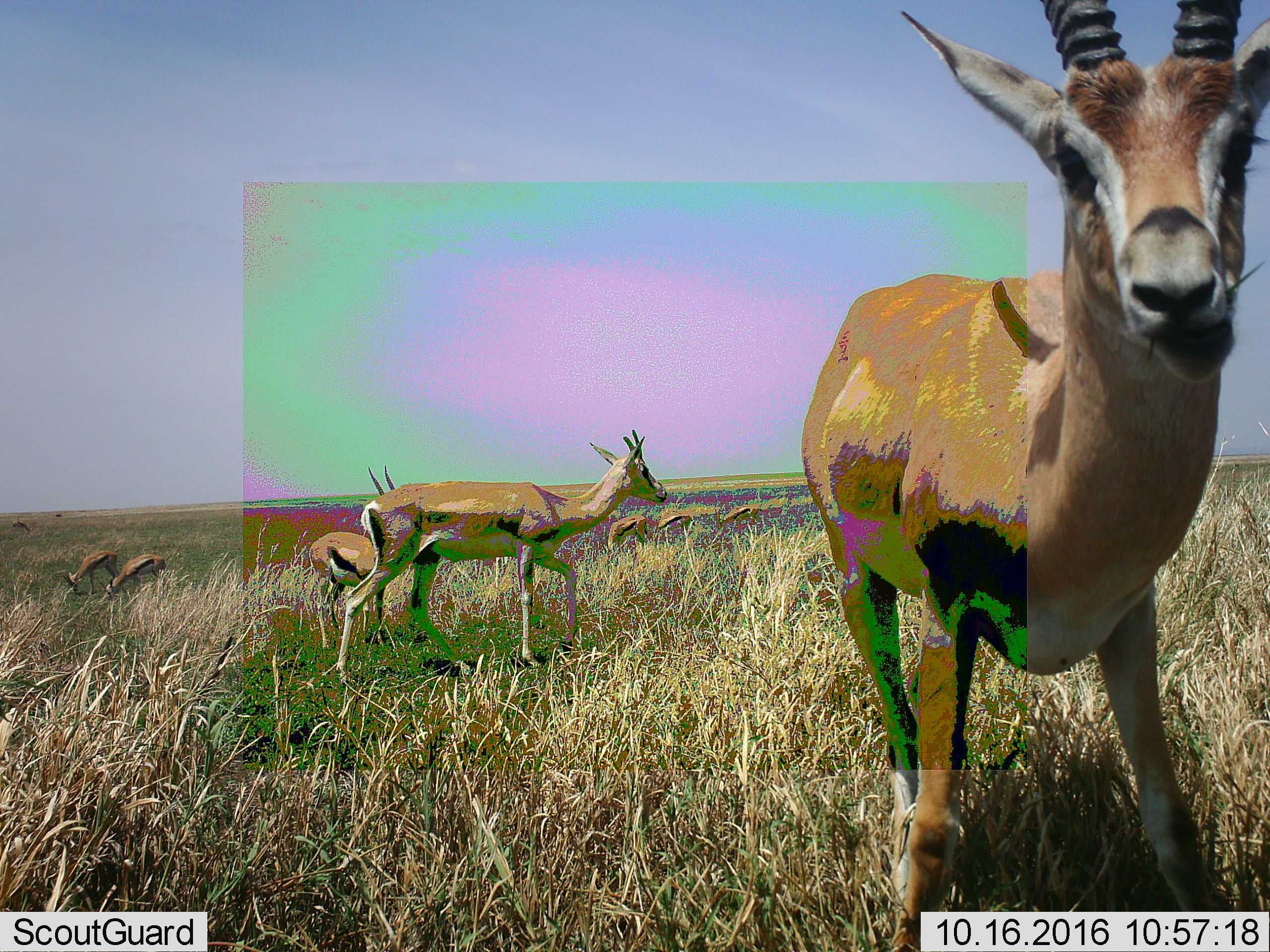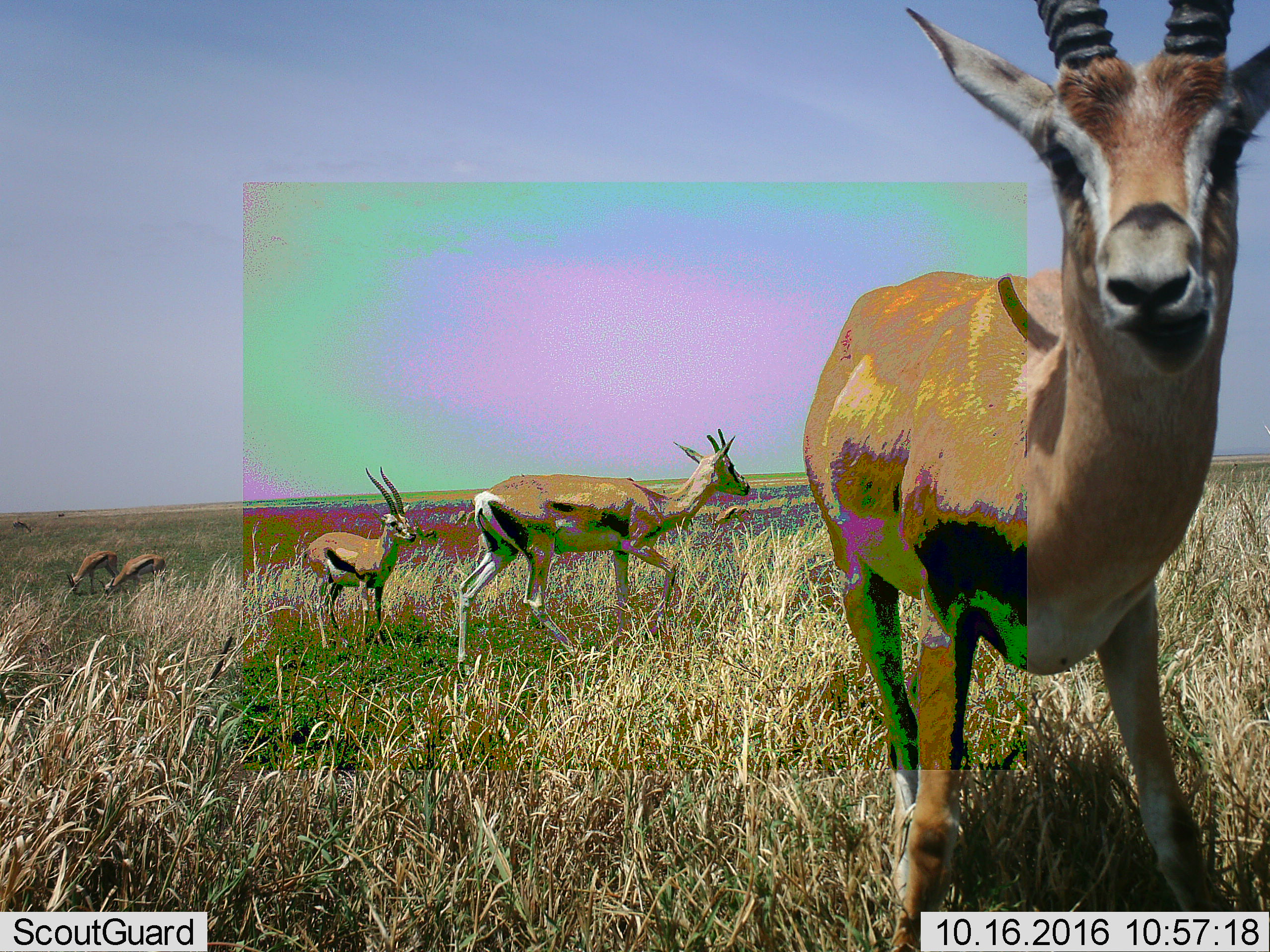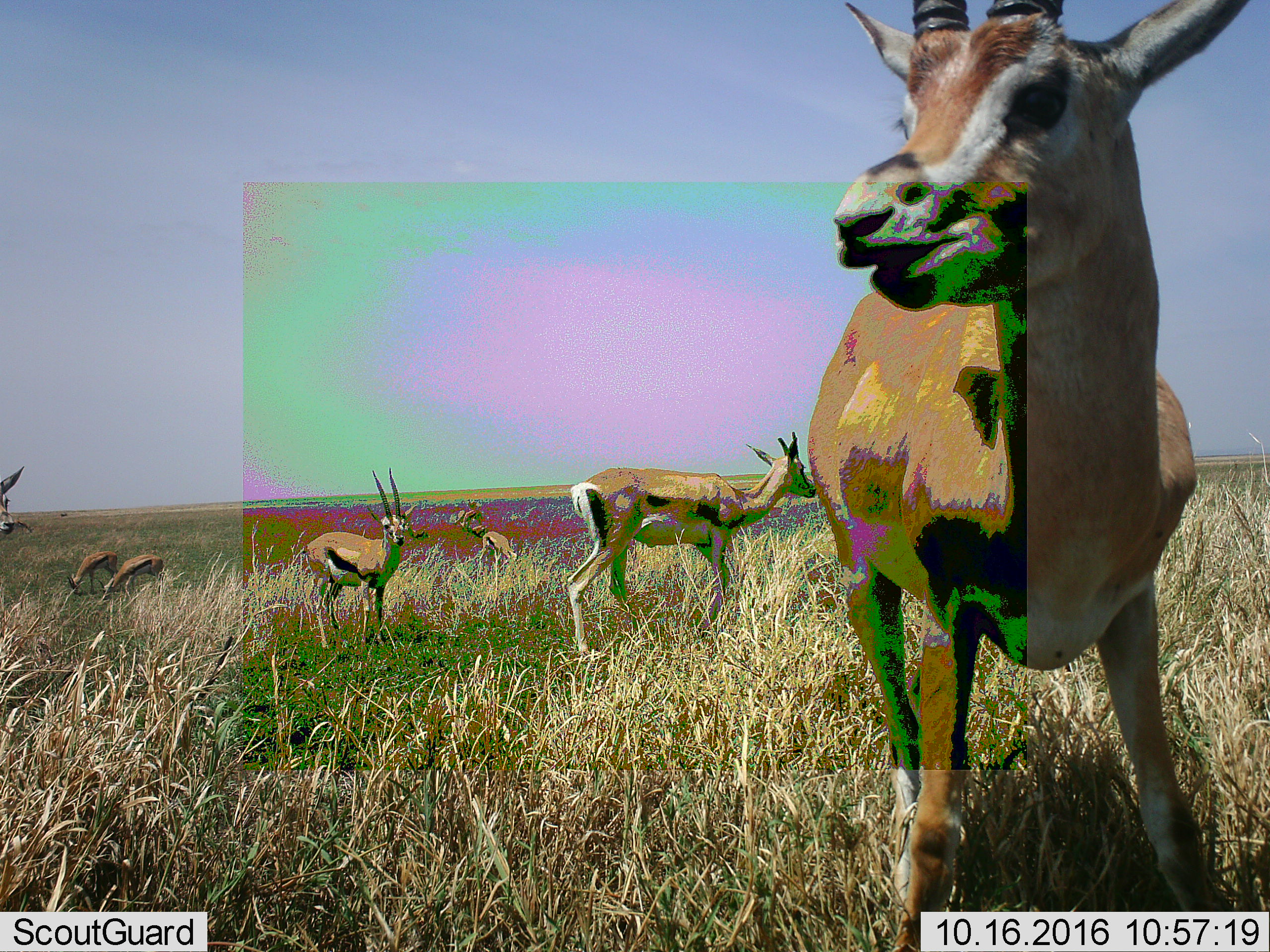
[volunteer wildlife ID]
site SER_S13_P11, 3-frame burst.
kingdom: Animalia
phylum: Chordata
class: Mammalia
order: Artiodactyla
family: Bovidae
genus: Eudorcas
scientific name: Eudorcas thomsonii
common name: thomson's gazelle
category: gazellethomsons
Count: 6.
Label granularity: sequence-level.